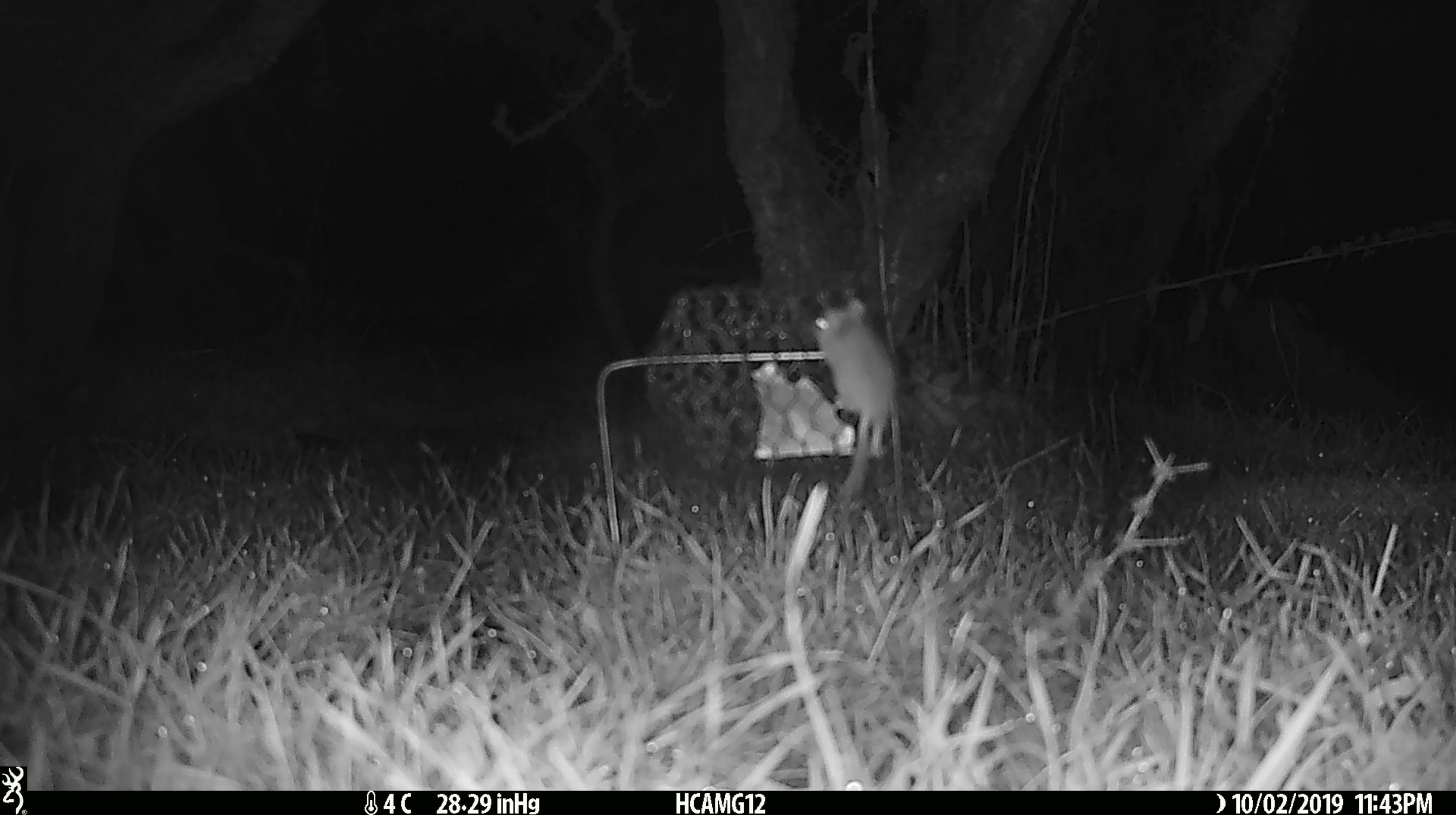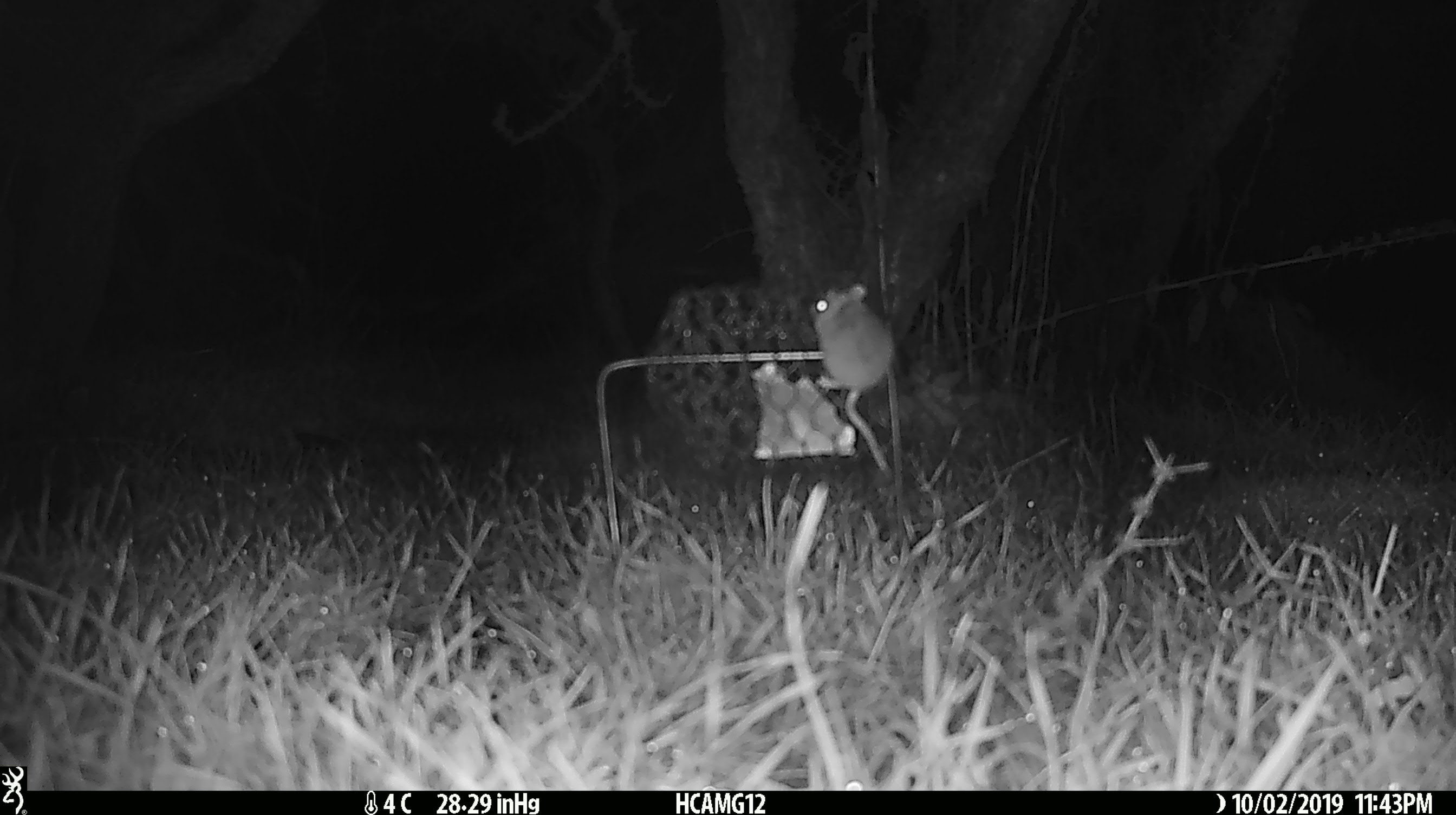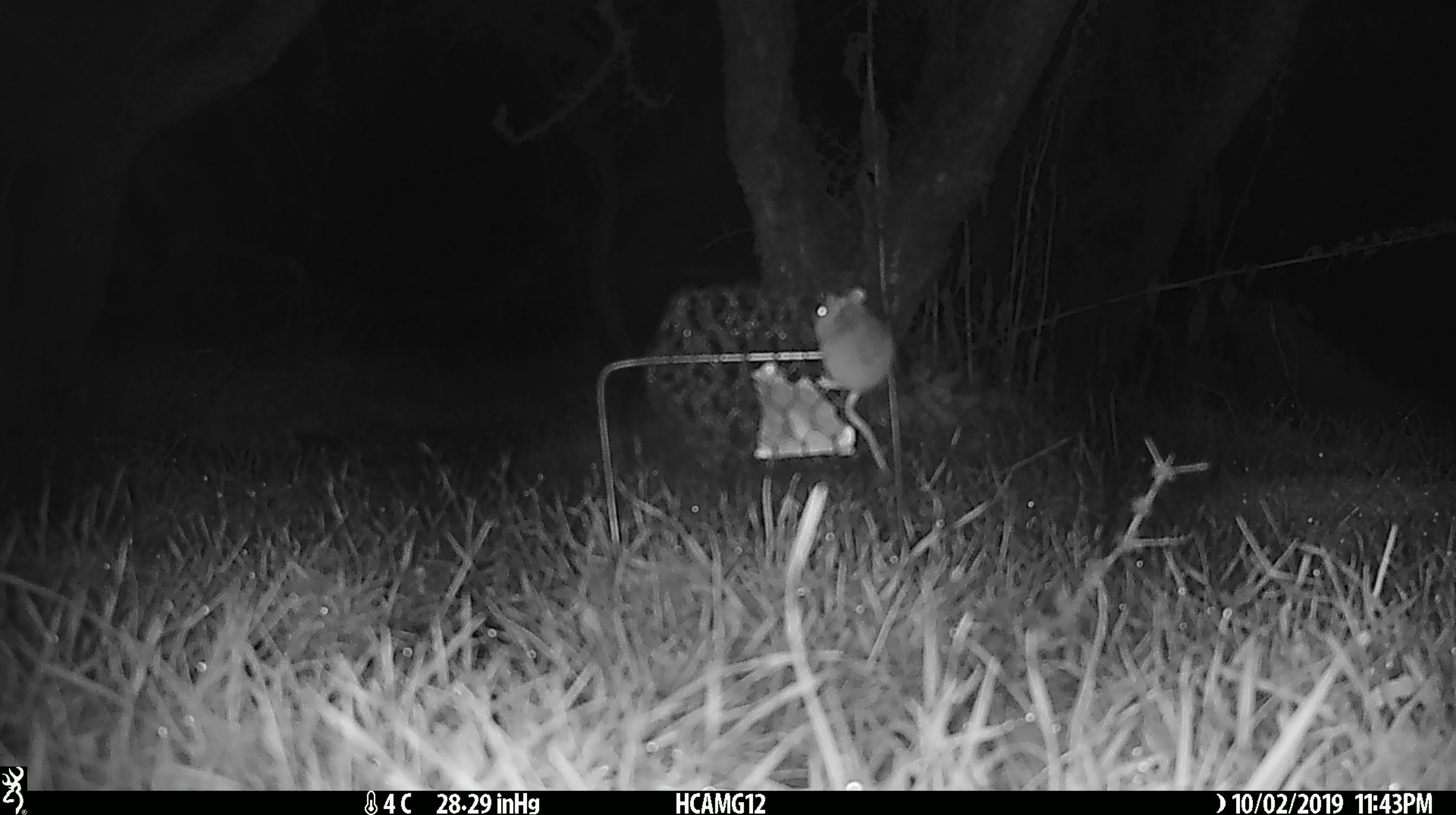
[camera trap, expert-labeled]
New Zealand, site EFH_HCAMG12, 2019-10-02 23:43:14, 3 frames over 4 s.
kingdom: Animalia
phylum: Chordata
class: Mammalia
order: Rodentia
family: Muridae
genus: Mus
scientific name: Mus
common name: mouse